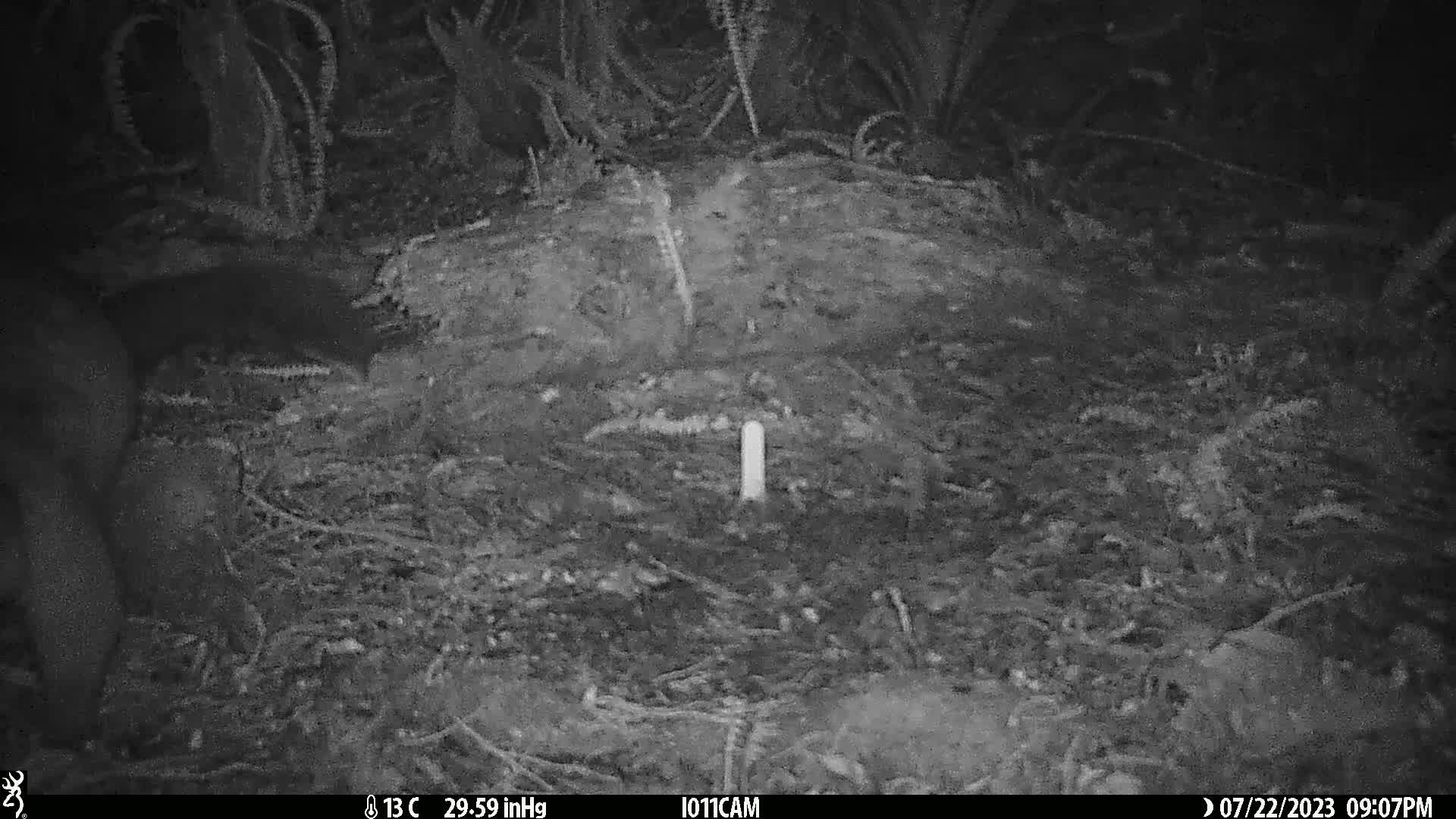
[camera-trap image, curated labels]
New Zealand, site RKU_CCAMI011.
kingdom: Animalia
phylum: Chordata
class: Mammalia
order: Diprotodontia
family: Phalangeridae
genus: Trichosurus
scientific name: Trichosurus vulpecula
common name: common brushtail possum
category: possum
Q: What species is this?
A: Possum (common brushtail possum) (Trichosurus vulpecula).